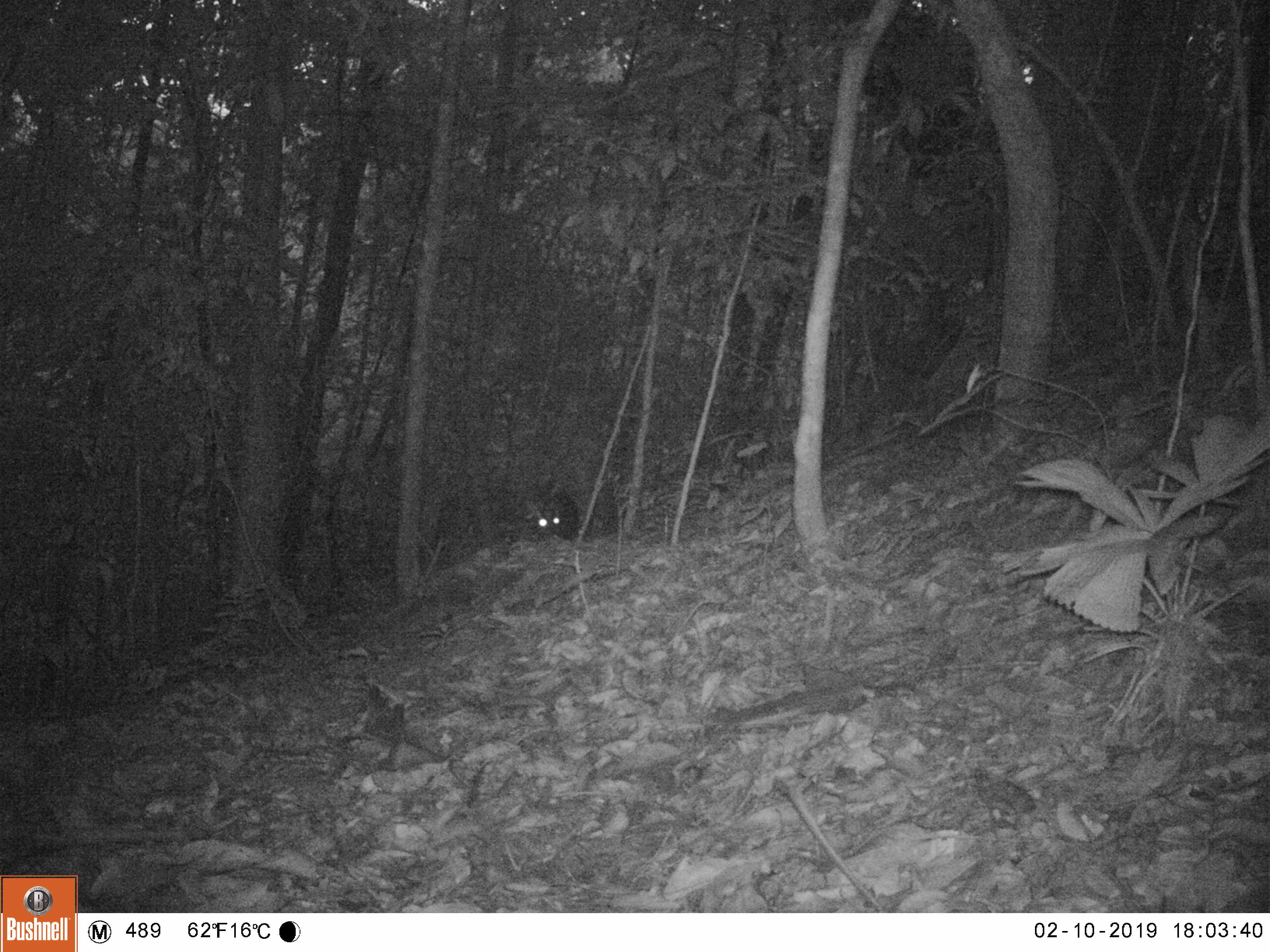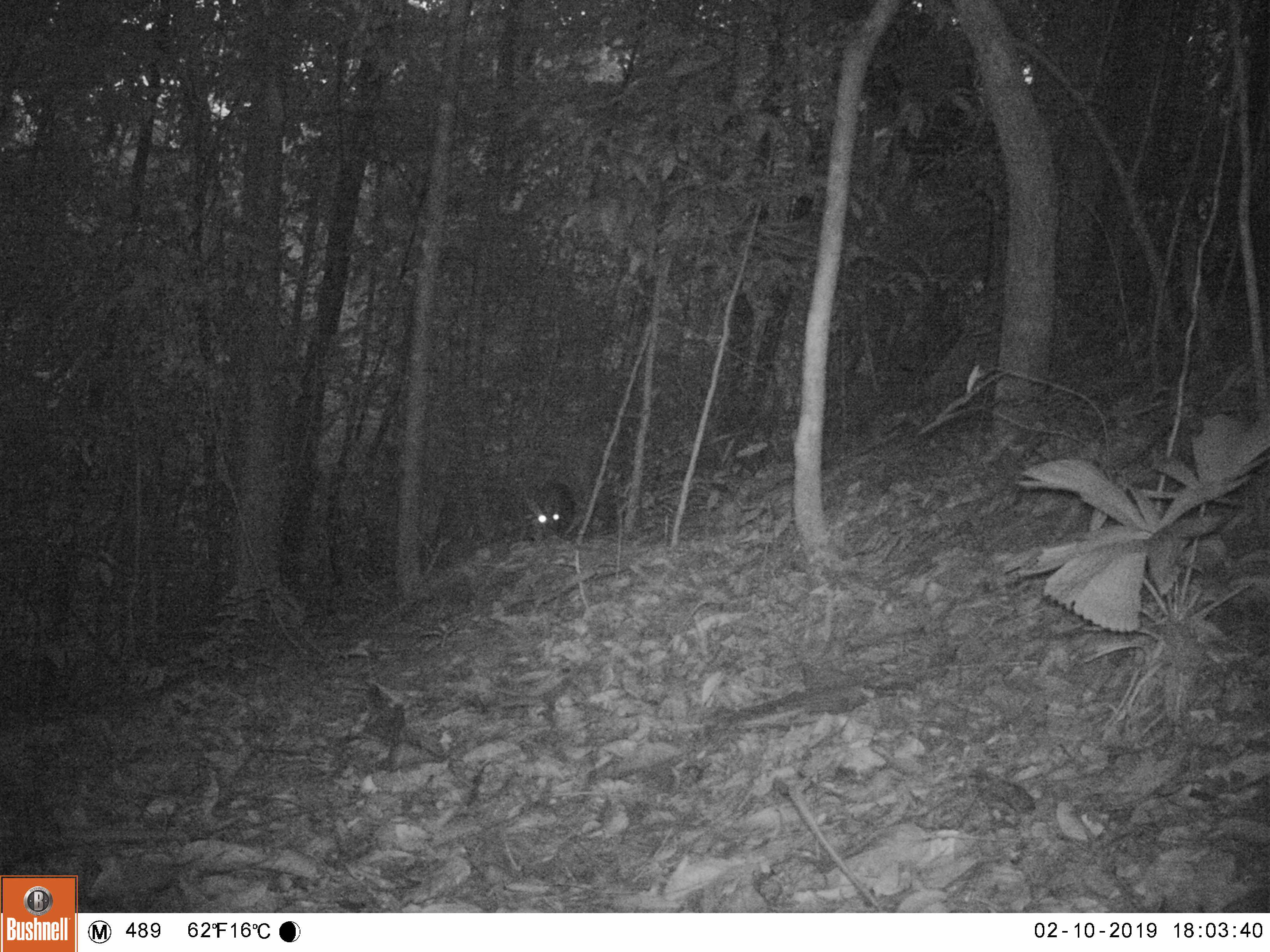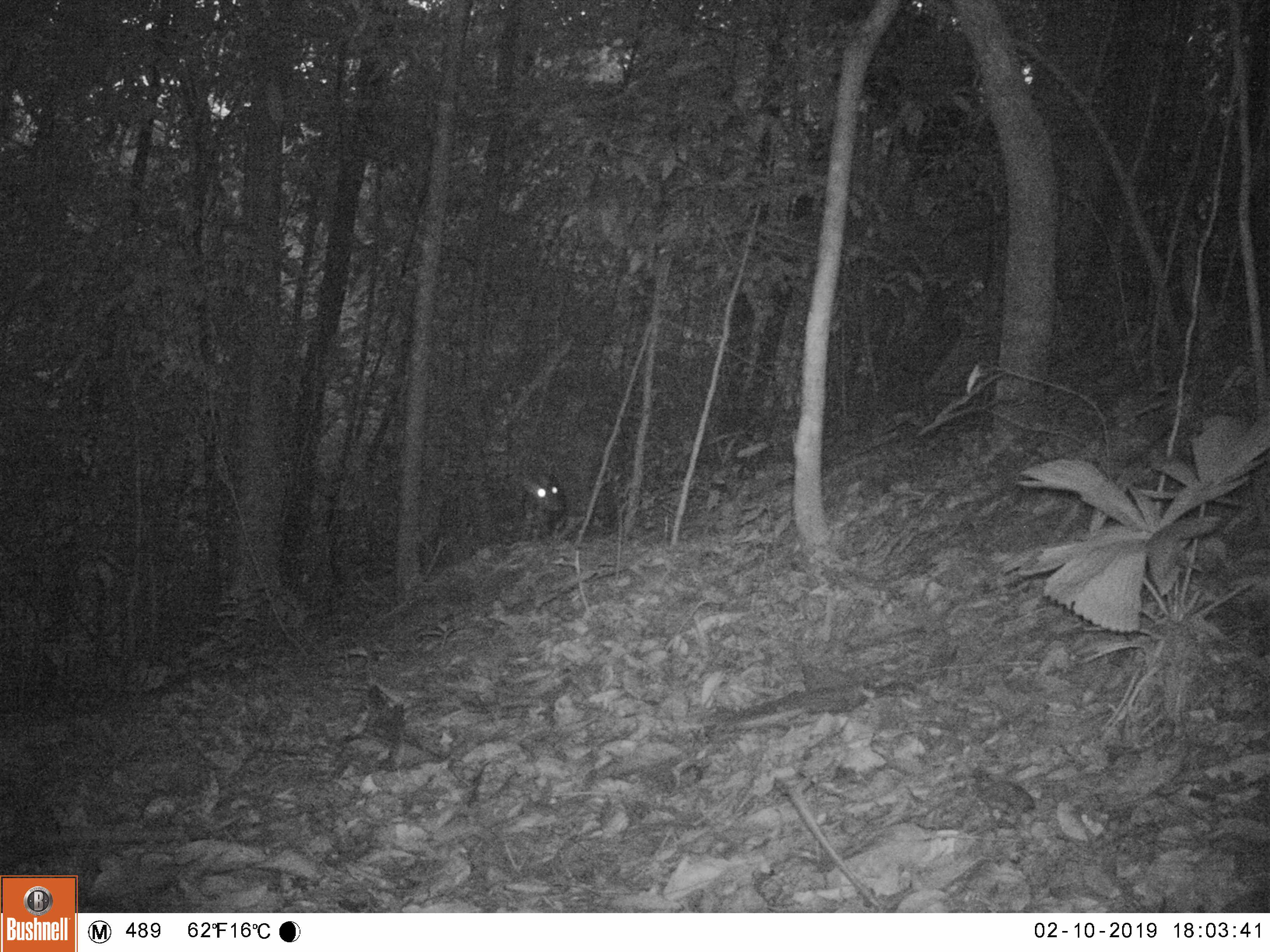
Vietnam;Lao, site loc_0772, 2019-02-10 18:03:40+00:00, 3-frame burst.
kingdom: Animalia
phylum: Chordata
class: Mammalia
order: Artiodactyla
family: Cervidae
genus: Muntiacus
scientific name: Muntiacus rooseveltorum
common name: roosevelt's muntjac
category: roosevelts muntjac group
Roosevelts muntjac group (roosevelt's muntjac) (Muntiacus rooseveltorum). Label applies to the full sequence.